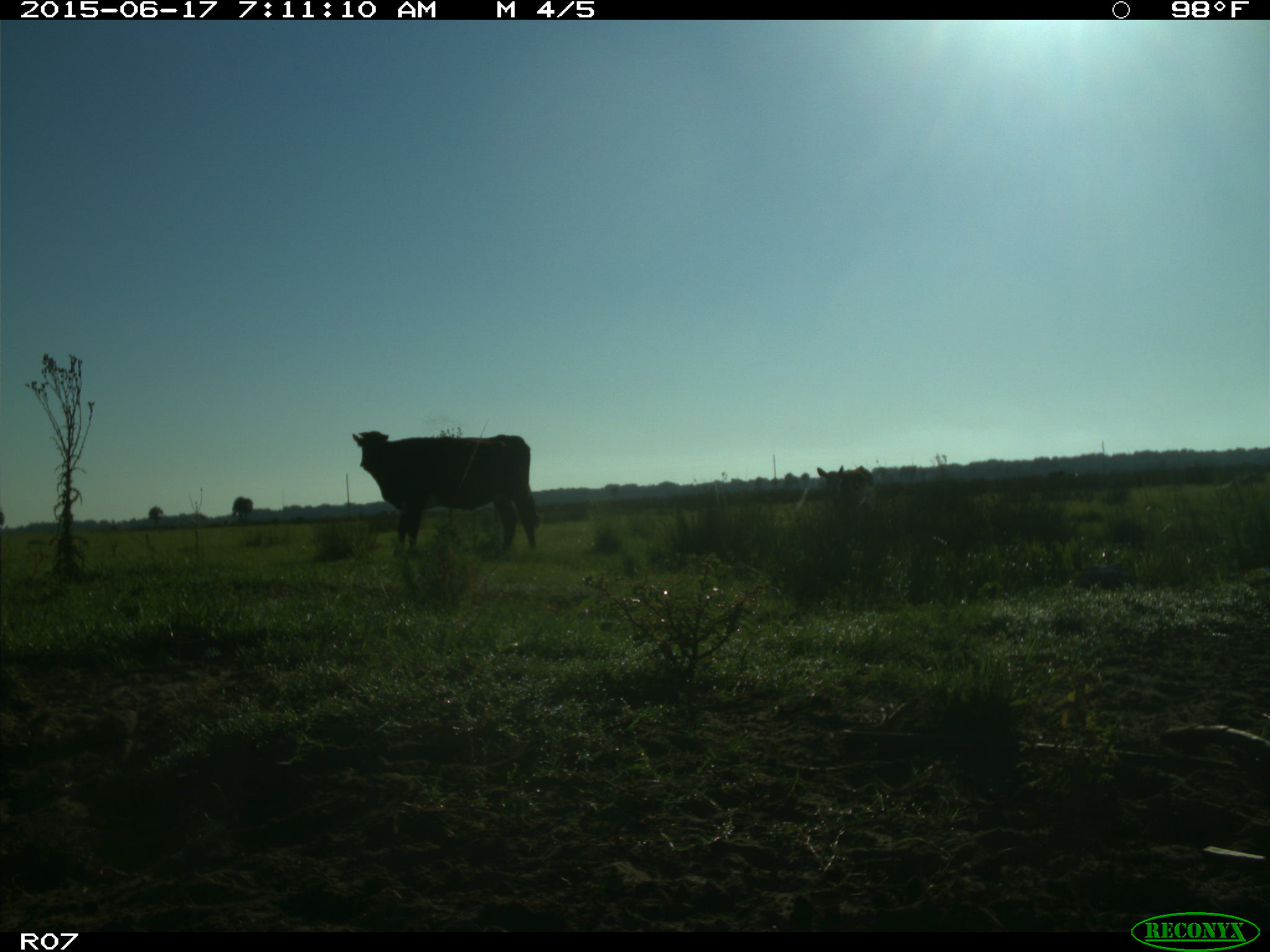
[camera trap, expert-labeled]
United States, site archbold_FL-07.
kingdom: Animalia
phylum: Chordata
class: Mammalia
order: Artiodactyla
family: Bovidae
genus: Bos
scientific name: Bos taurus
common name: domestic cow